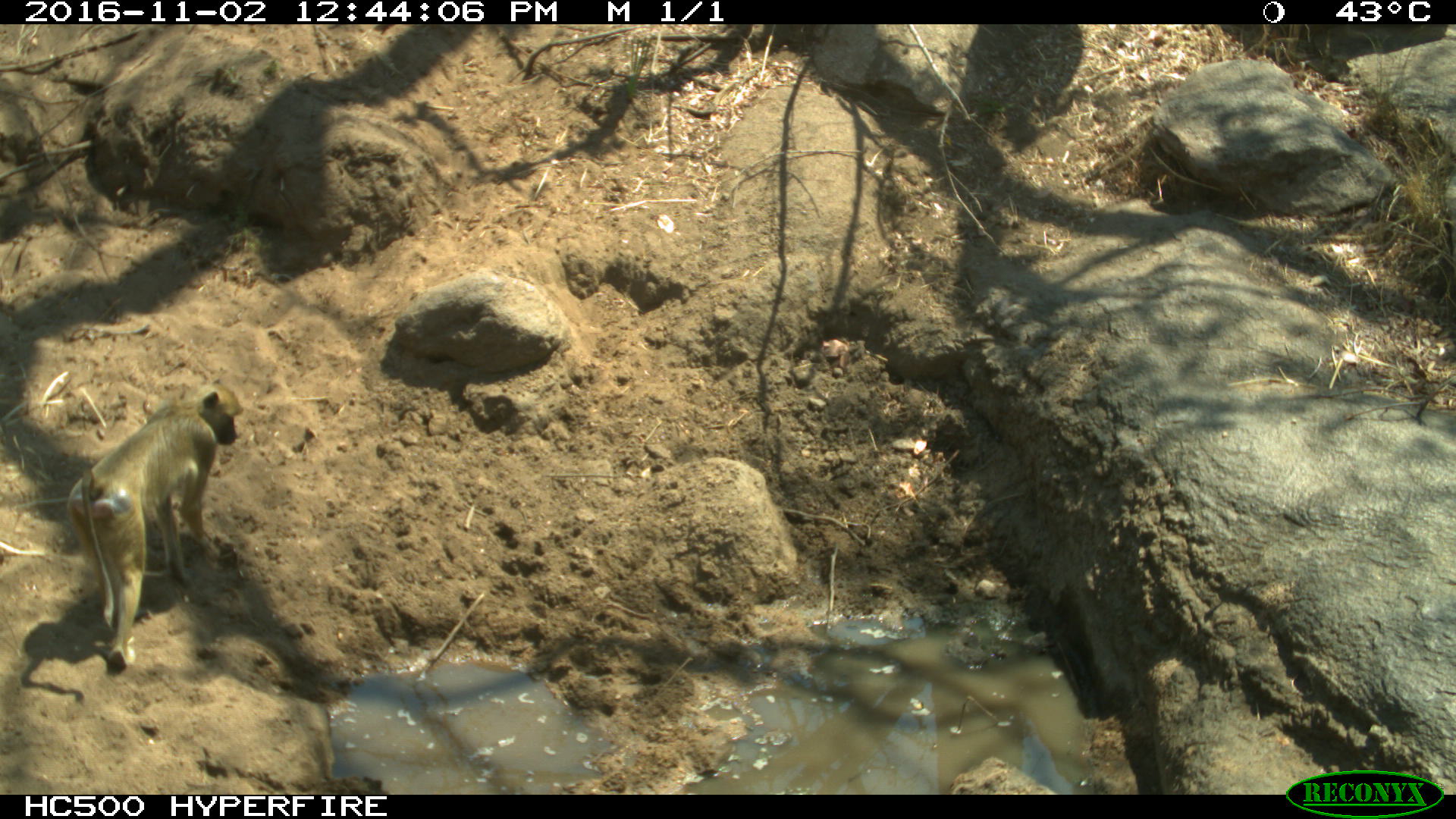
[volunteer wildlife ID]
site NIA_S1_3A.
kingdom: Animalia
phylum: Chordata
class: Mammalia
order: Primates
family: Cercopithecidae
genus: Papio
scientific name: Papio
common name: baboon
Baboon (Papio), count 1. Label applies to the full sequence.